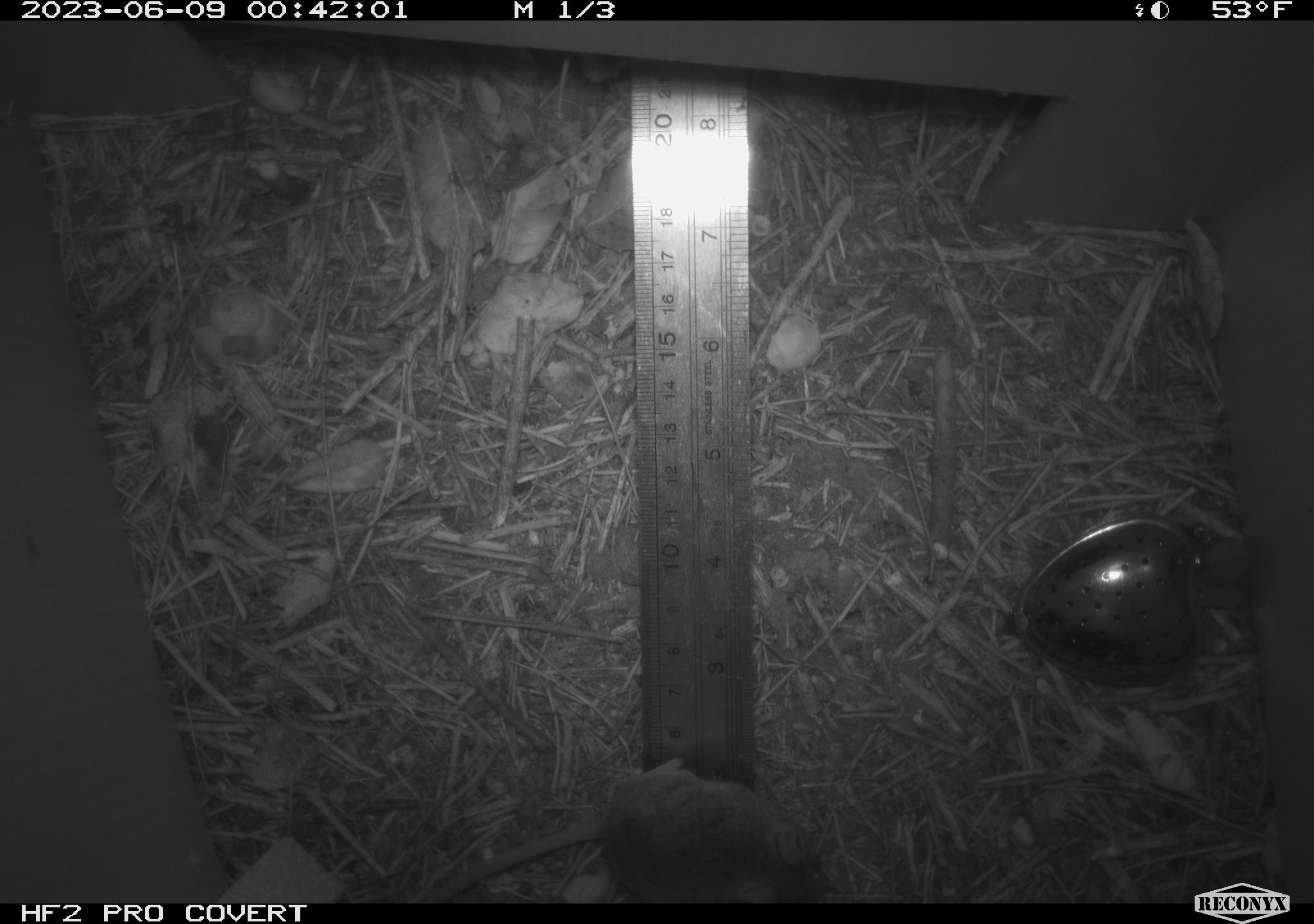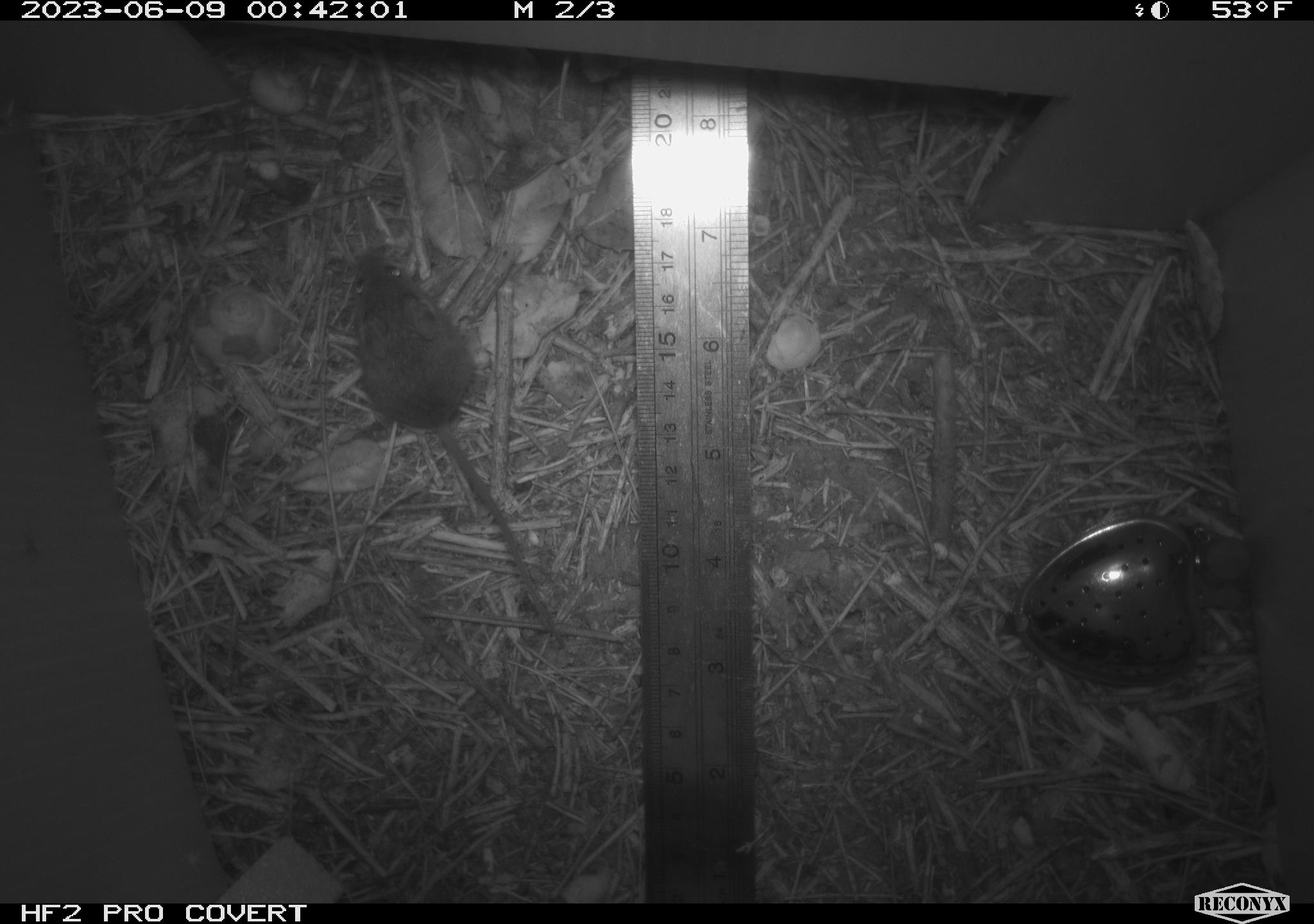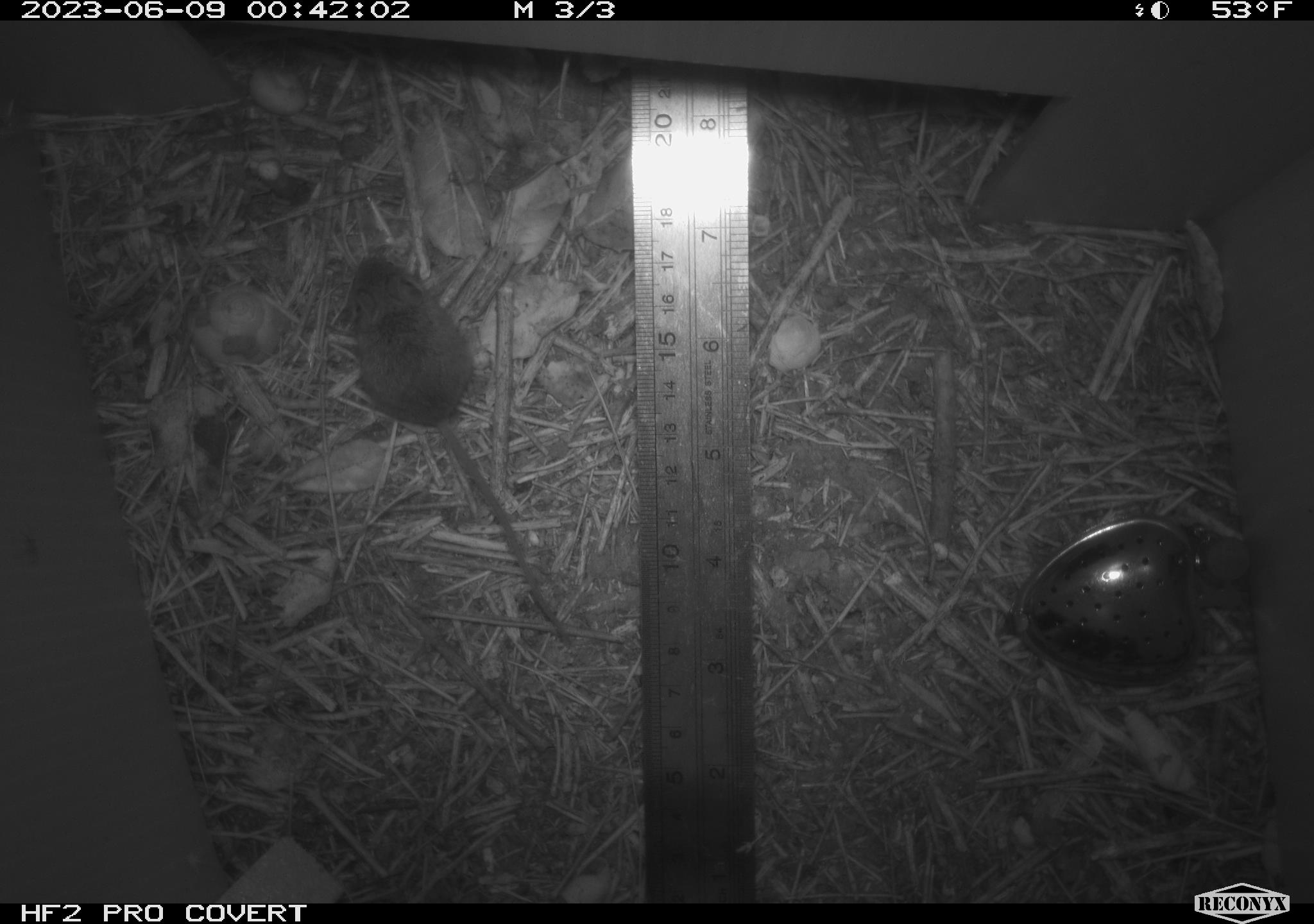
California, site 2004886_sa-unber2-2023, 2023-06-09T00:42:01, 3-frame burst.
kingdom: Animalia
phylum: Chordata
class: Mammalia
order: Rodentia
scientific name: Rodentia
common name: mouse species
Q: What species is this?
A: Mouse species (Rodentia).